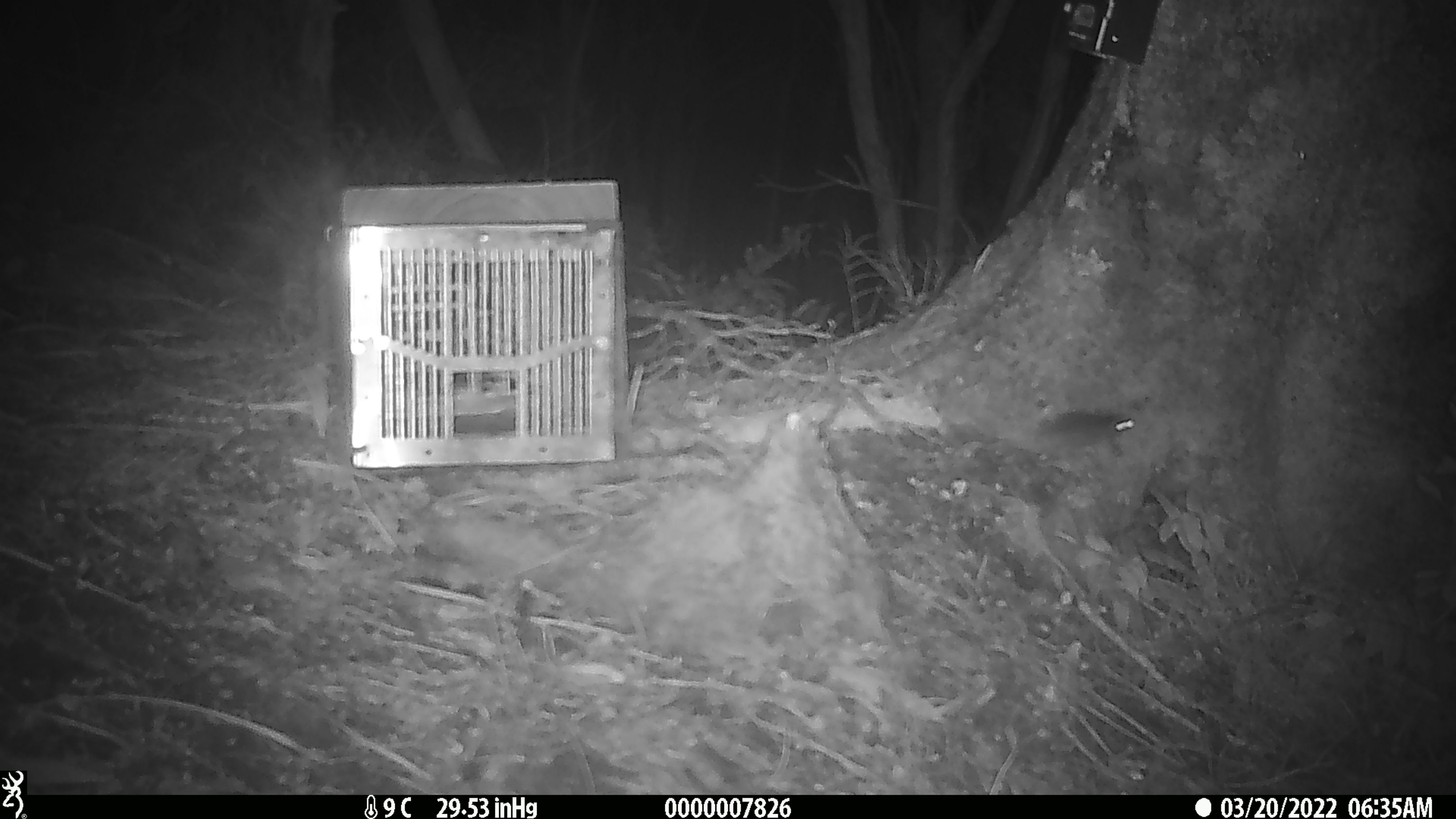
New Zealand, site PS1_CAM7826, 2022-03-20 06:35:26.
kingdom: Animalia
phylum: Chordata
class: Mammalia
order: Rodentia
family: Muridae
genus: Mus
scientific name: Mus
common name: mouse